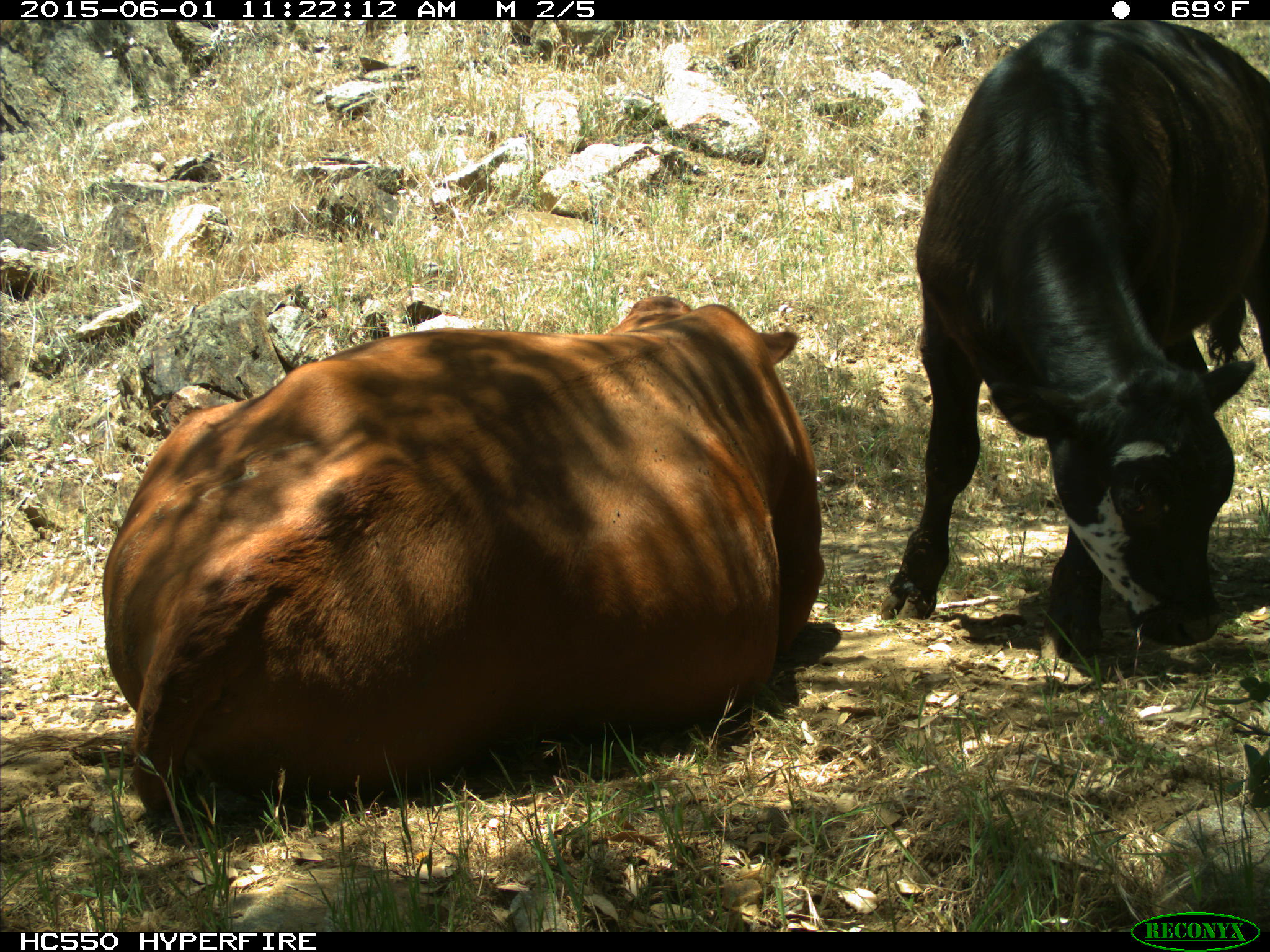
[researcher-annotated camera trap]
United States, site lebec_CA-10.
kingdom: Animalia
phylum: Chordata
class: Mammalia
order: Artiodactyla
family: Bovidae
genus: Bos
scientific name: Bos taurus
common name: domestic cow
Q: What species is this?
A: Bos taurus (domestic cow).